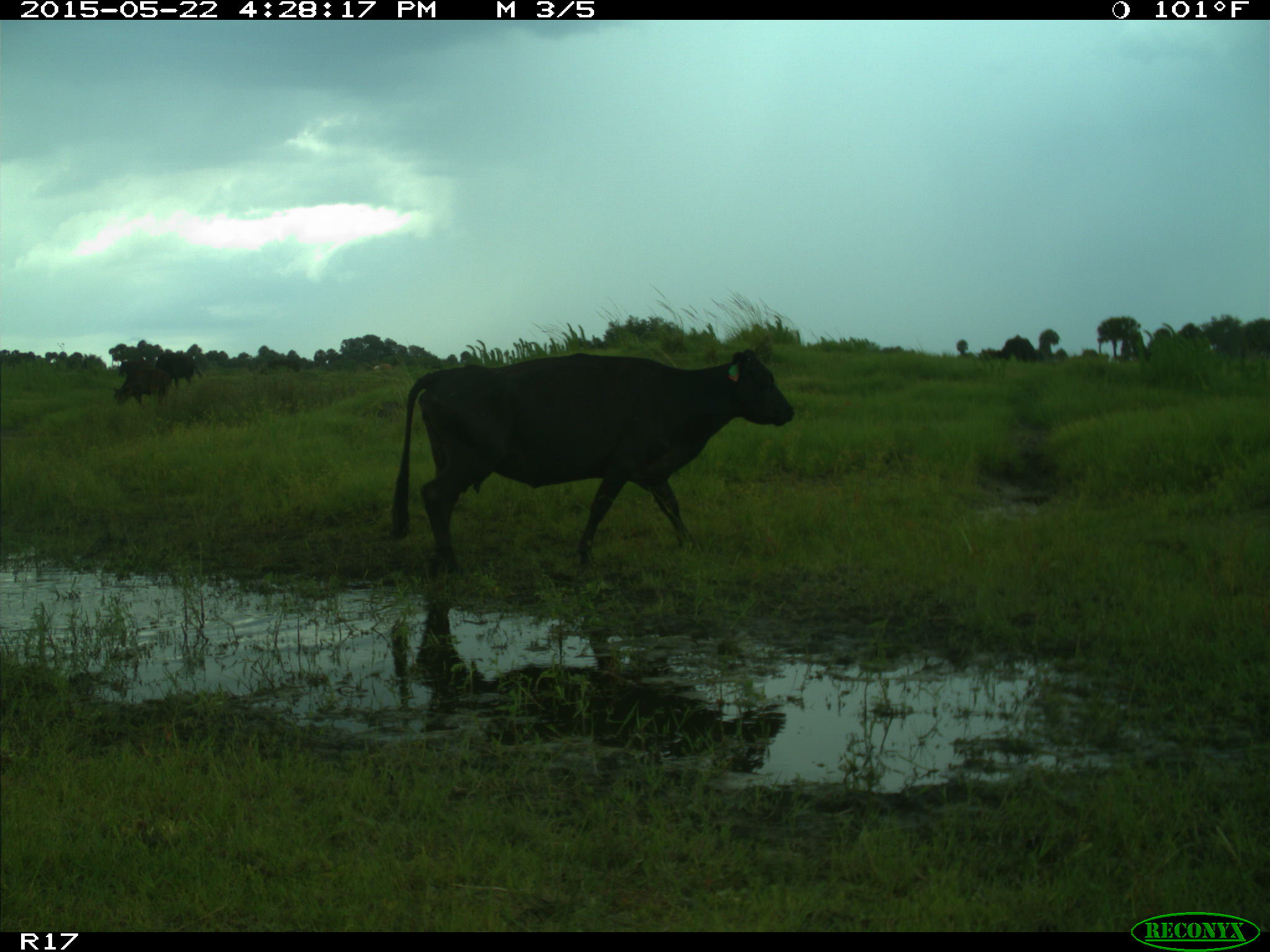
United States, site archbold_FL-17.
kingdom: Animalia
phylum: Chordata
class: Mammalia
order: Artiodactyla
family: Bovidae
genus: Bos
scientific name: Bos taurus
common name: domestic cow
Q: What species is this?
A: Bos taurus (domestic cow).